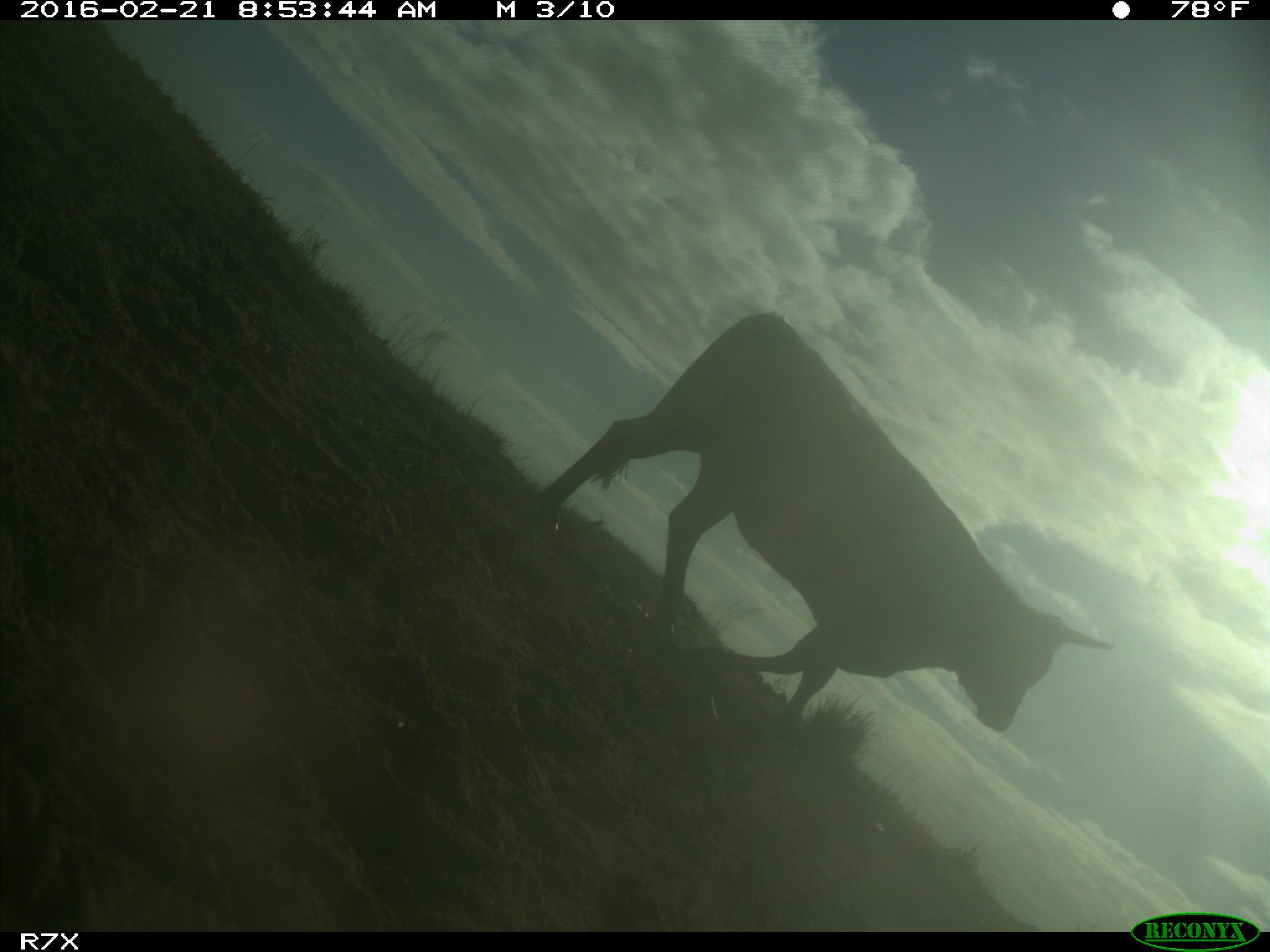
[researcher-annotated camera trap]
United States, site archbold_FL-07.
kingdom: Animalia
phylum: Chordata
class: Mammalia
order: Artiodactyla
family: Bovidae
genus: Bos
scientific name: Bos taurus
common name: domestic cow